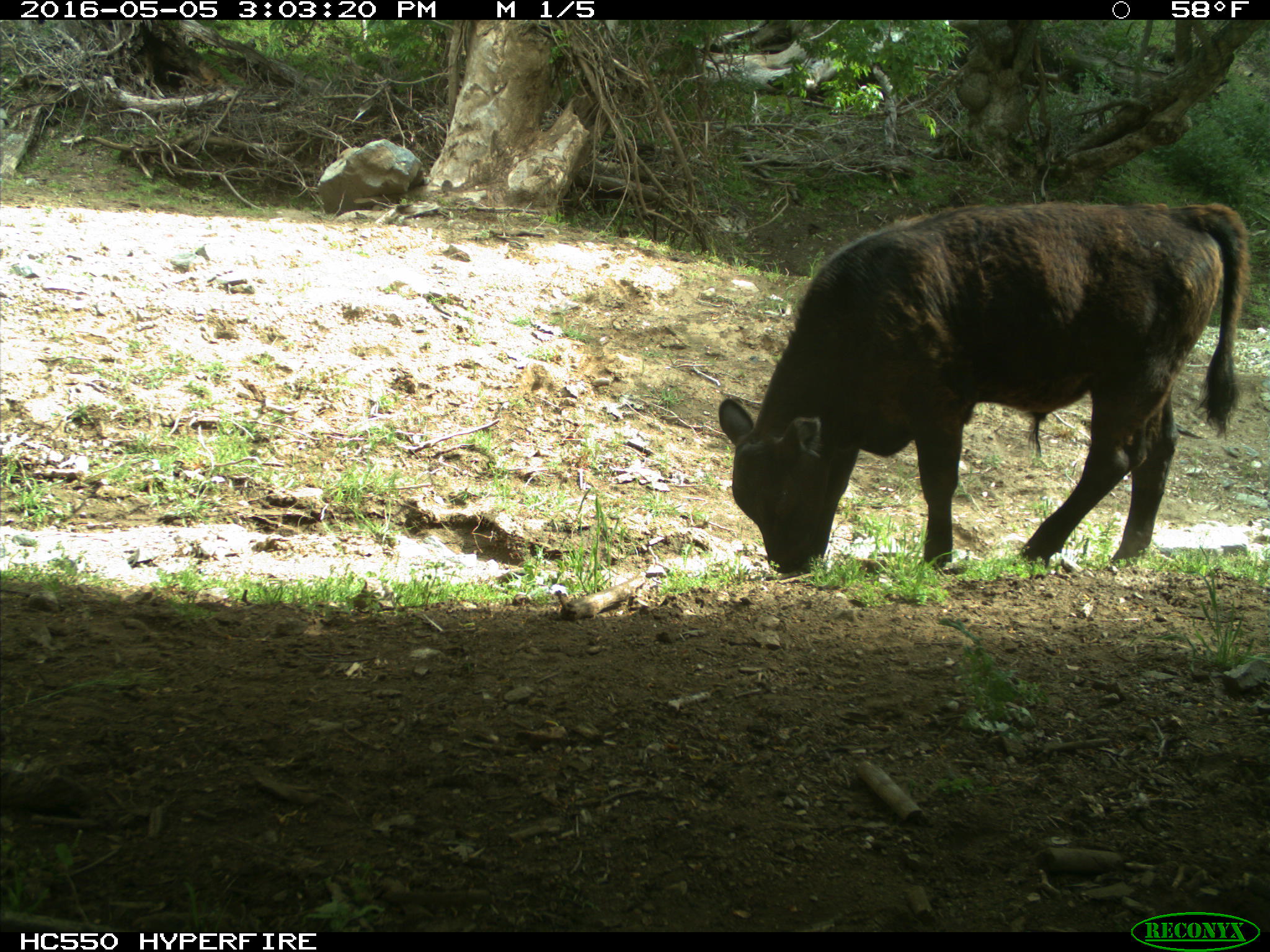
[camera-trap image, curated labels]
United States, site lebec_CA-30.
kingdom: Animalia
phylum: Chordata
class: Mammalia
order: Artiodactyla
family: Bovidae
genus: Bos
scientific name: Bos taurus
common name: domestic cow